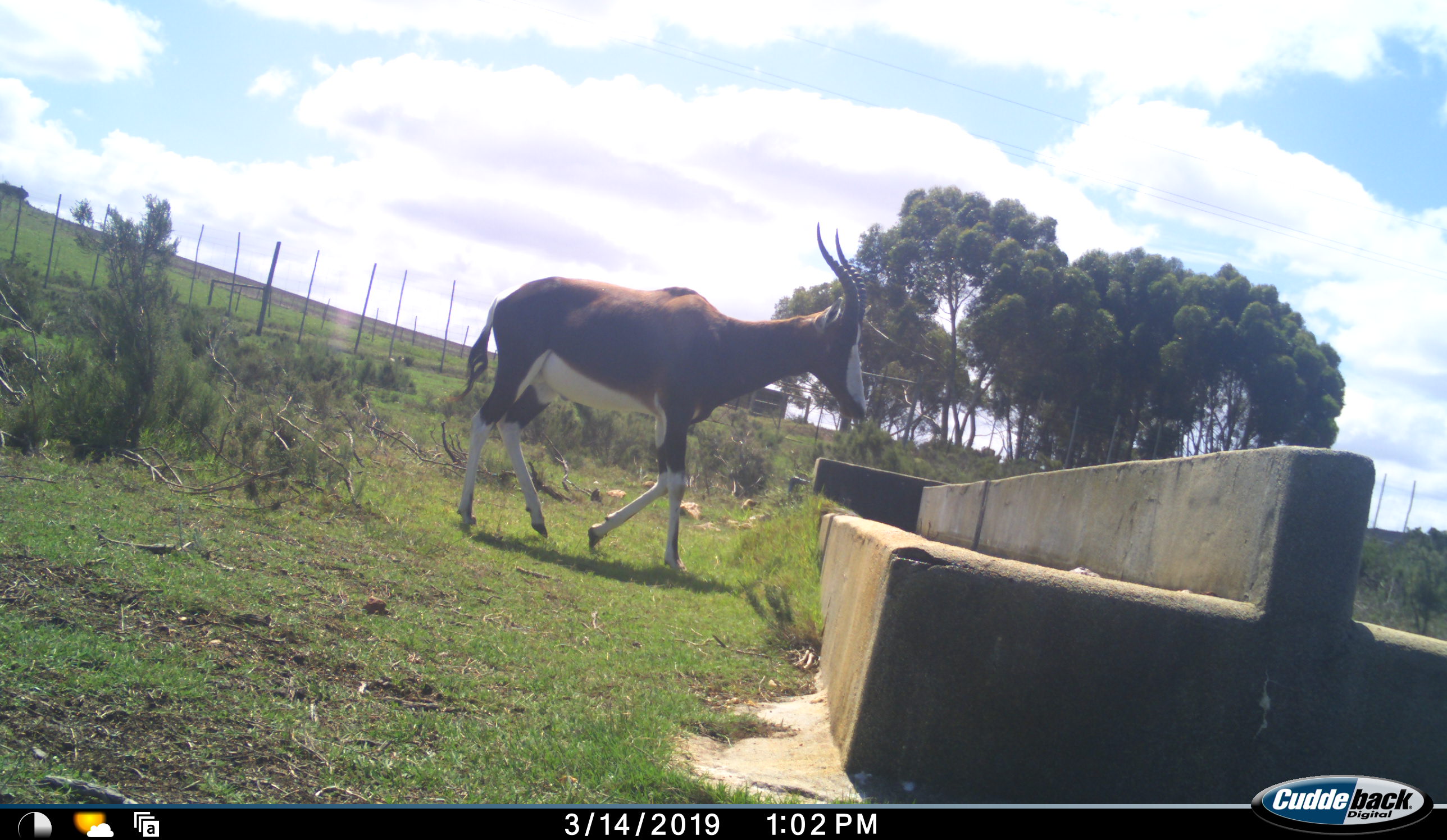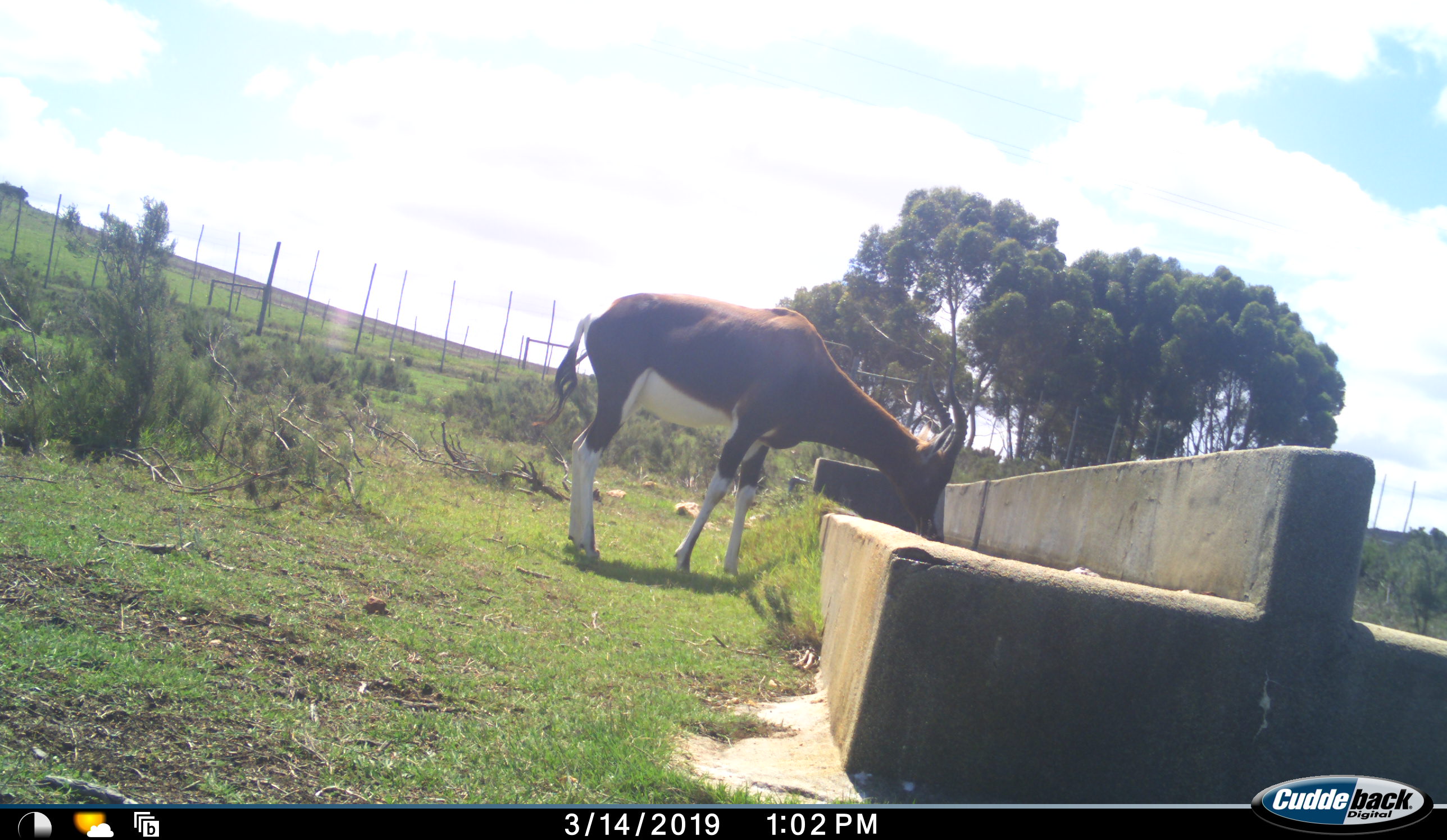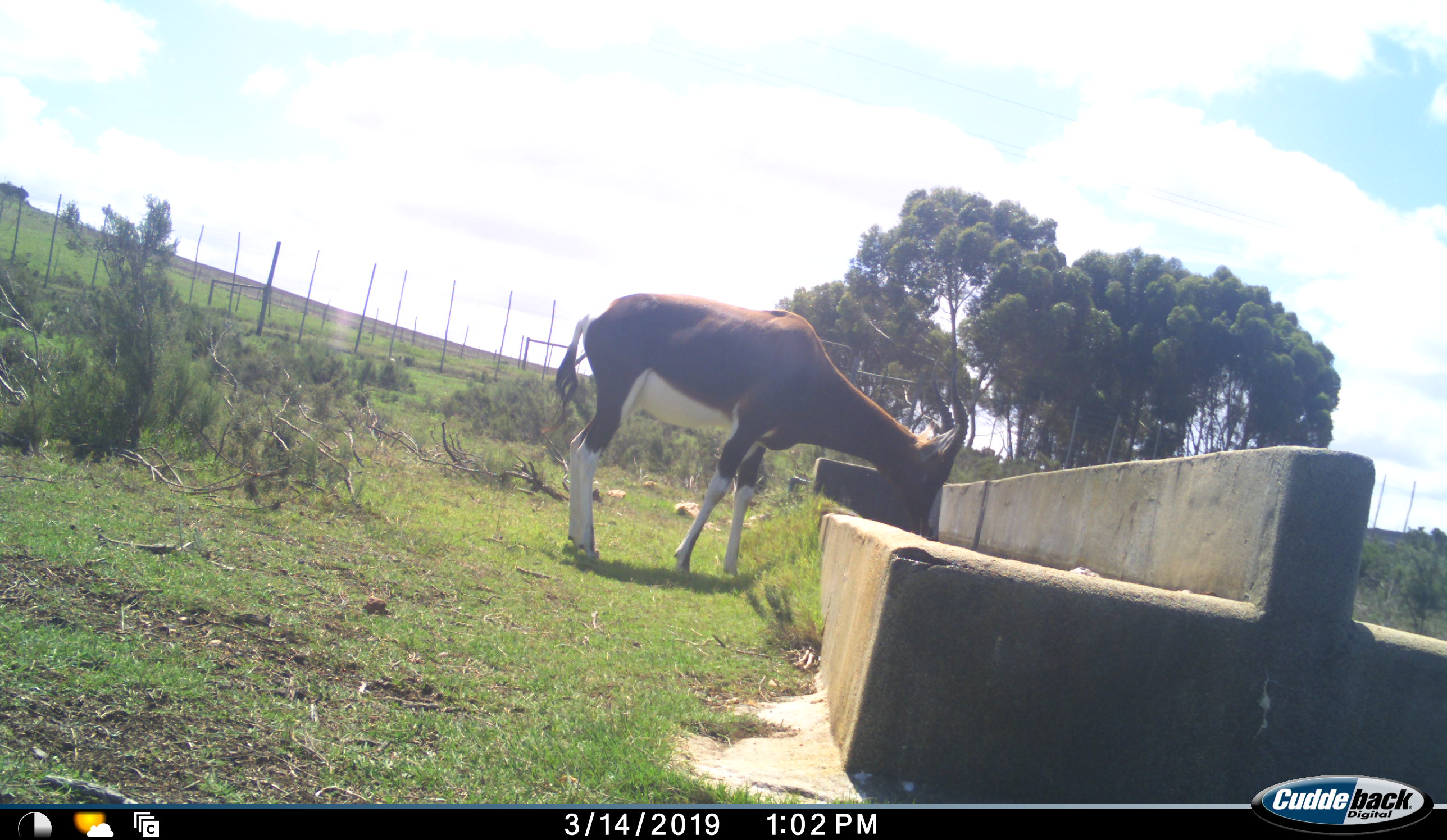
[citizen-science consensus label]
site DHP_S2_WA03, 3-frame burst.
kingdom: Animalia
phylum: Chordata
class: Mammalia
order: Artiodactyla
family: Bovidae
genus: Damaliscus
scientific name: Damaliscus pygargus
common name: bontebok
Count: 1.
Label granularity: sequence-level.